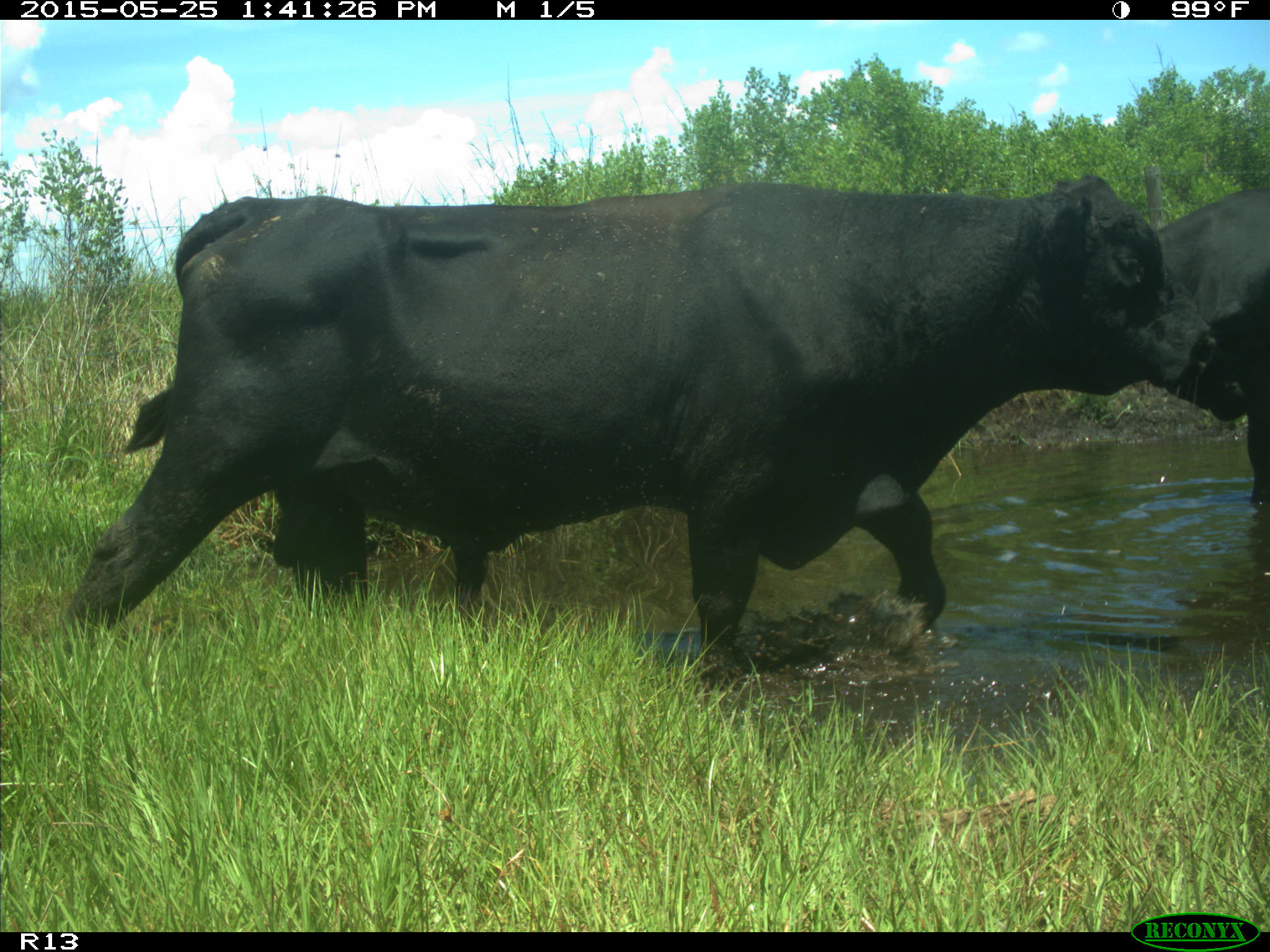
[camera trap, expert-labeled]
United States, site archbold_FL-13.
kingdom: Animalia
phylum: Chordata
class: Mammalia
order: Artiodactyla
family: Bovidae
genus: Bos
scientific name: Bos taurus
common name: domestic cow